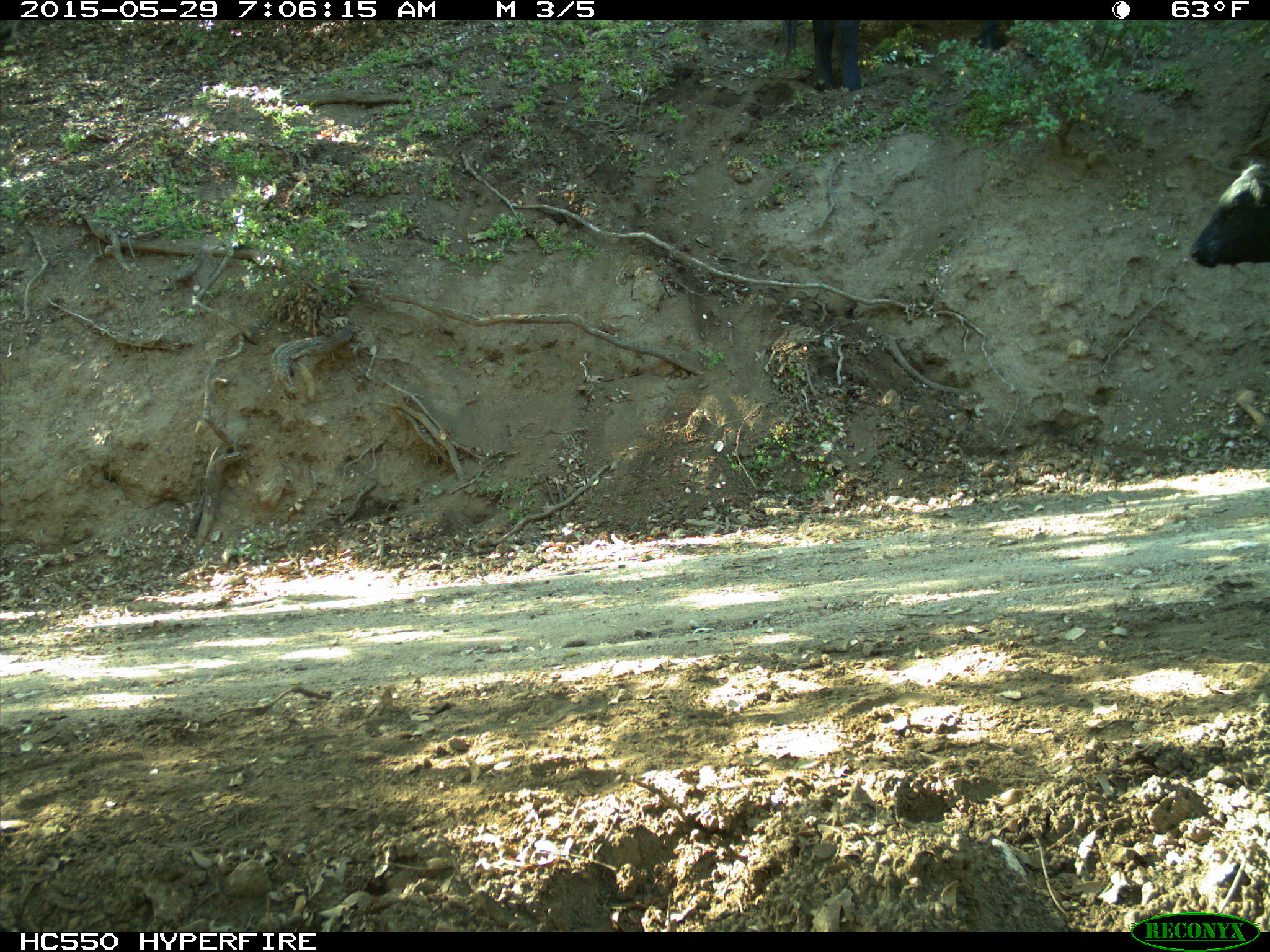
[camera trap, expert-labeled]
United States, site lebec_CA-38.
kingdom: Animalia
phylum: Chordata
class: Mammalia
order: Artiodactyla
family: Bovidae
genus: Bos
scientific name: Bos taurus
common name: domestic cow